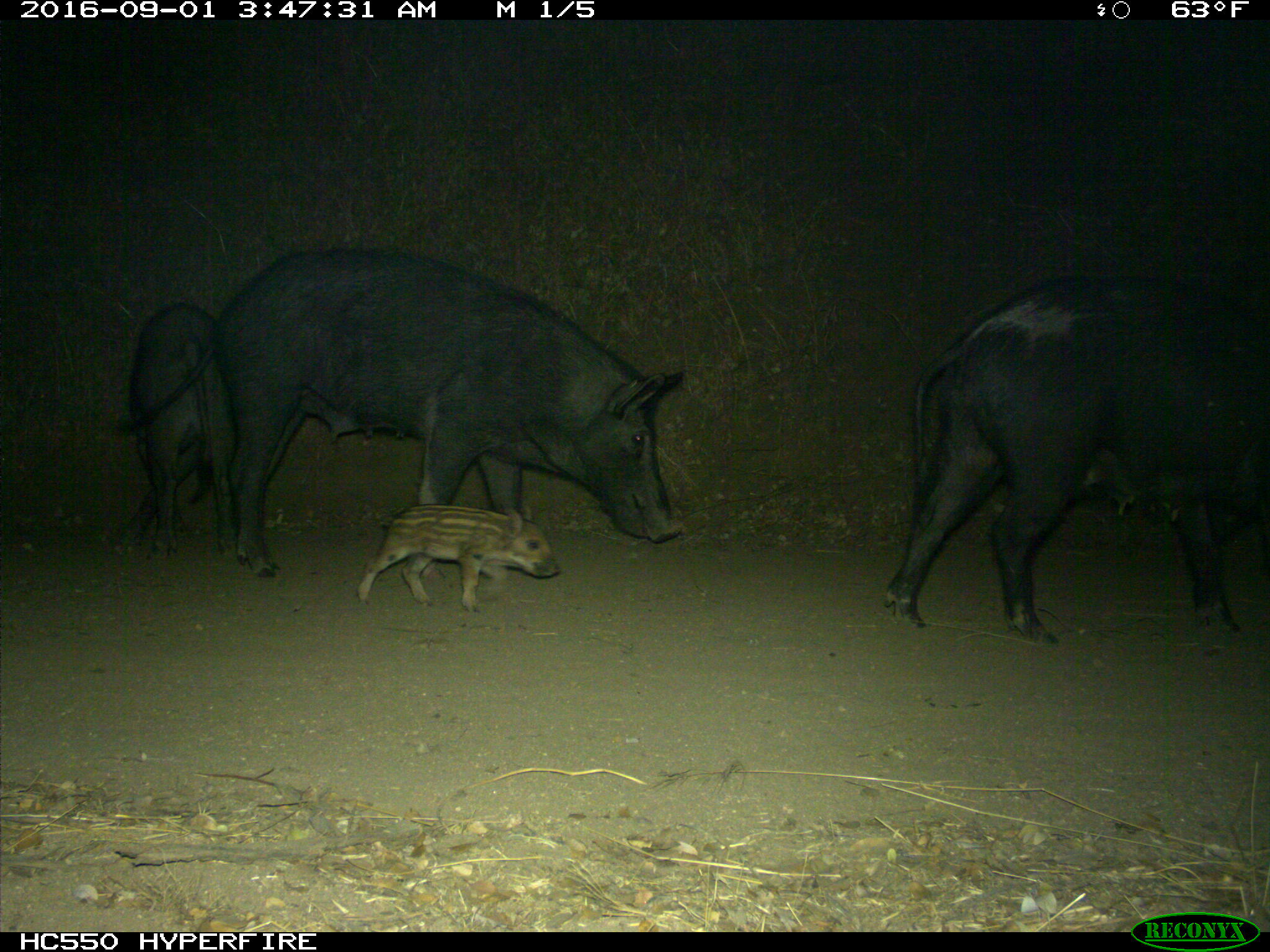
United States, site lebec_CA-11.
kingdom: Animalia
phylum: Chordata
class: Mammalia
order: Artiodactyla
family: Suidae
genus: Sus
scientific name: Sus scrofa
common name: wild boar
Sus scrofa (wild boar).